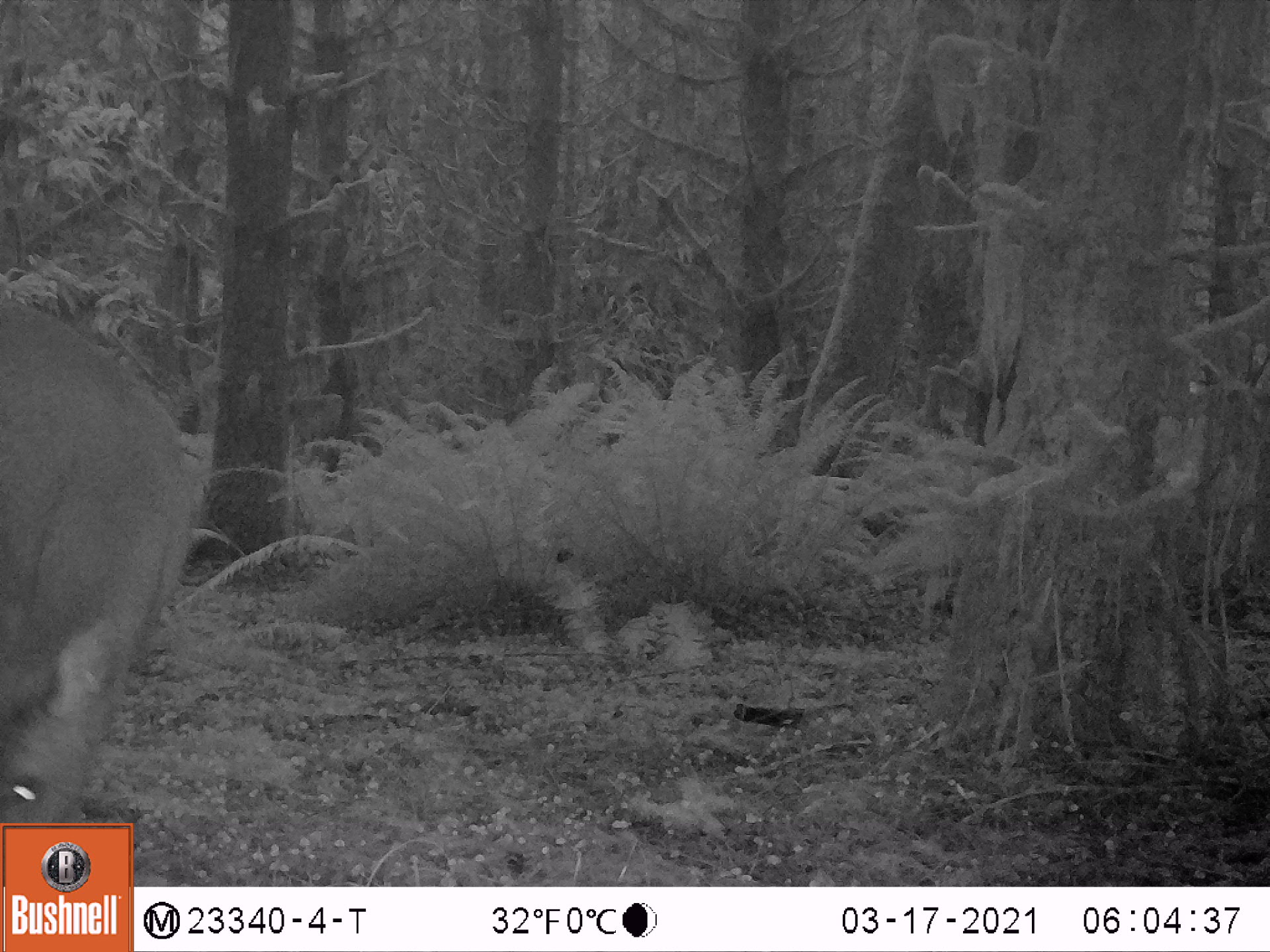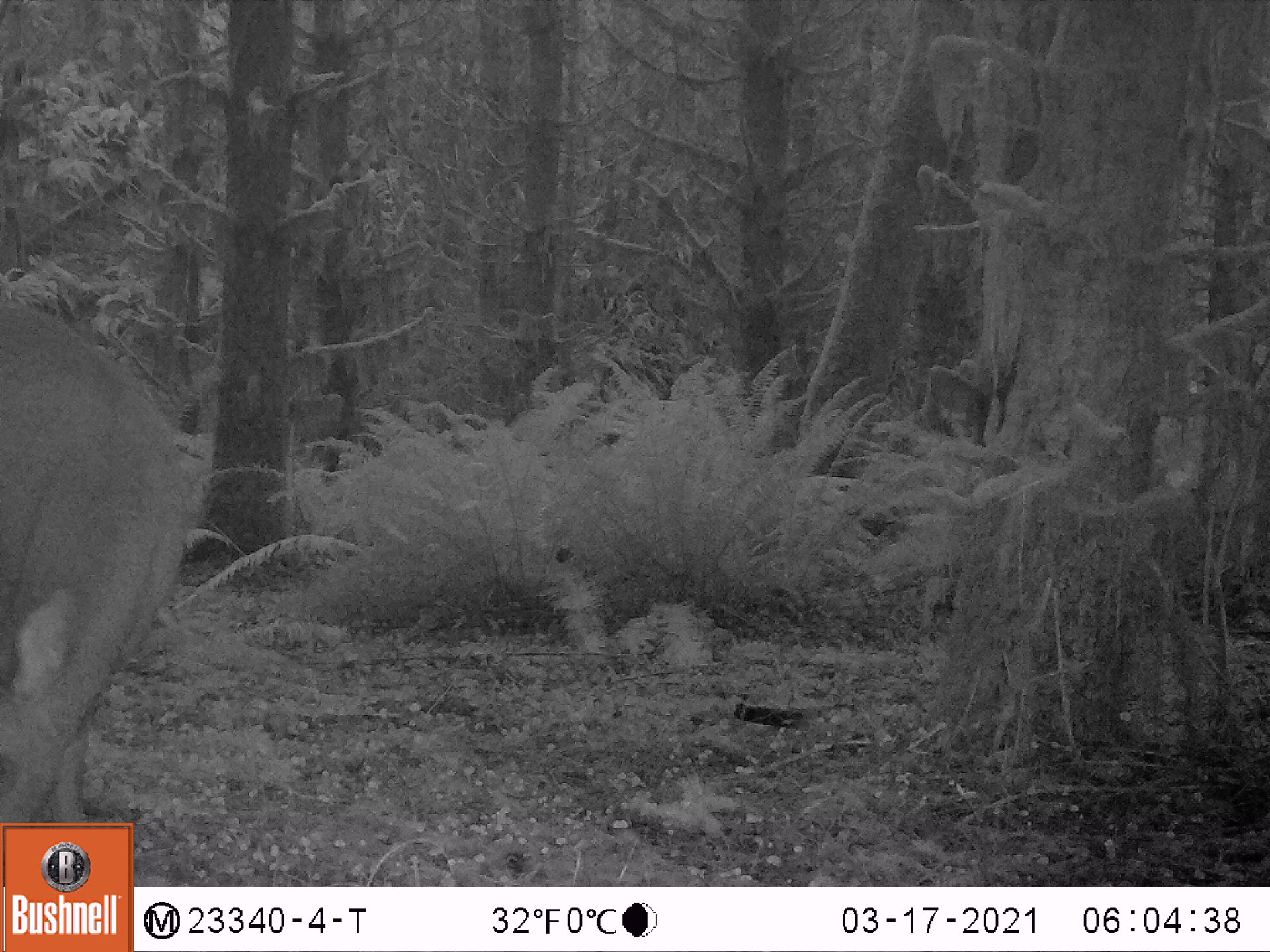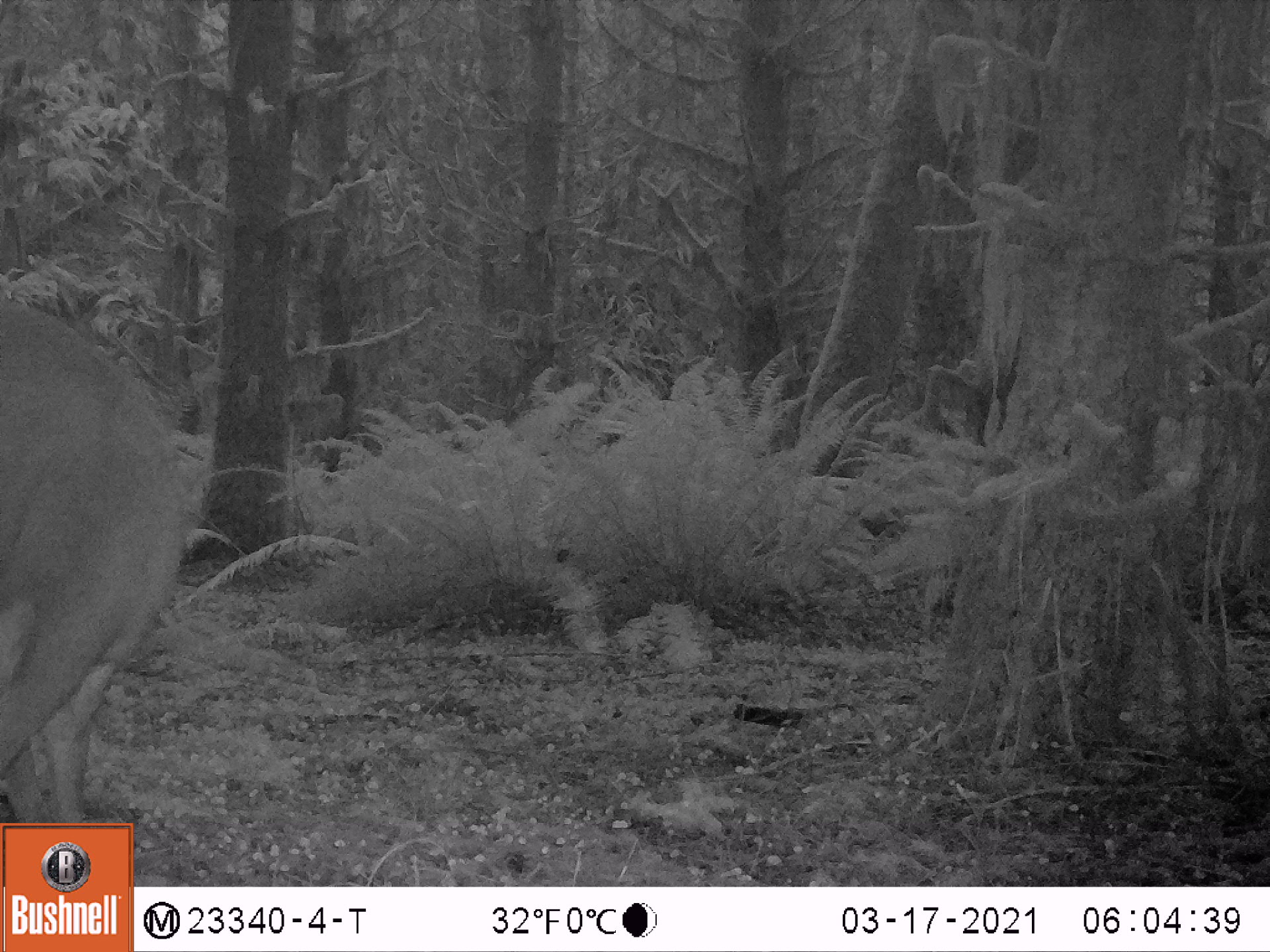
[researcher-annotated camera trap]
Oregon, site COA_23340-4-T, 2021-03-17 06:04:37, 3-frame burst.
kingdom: Animalia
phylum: Chordata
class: Mammalia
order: Artiodactyla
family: Cervidae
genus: Odocoileus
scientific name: Odocoileus hemionus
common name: black-tailed deer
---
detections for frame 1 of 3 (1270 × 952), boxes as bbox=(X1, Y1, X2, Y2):
black-tailed deer: bbox=(0, 275, 200, 819)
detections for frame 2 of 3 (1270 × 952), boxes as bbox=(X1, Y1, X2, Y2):
black-tailed deer: bbox=(1, 296, 193, 818)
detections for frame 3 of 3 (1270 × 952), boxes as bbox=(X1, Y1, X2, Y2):
black-tailed deer: bbox=(2, 296, 195, 819)